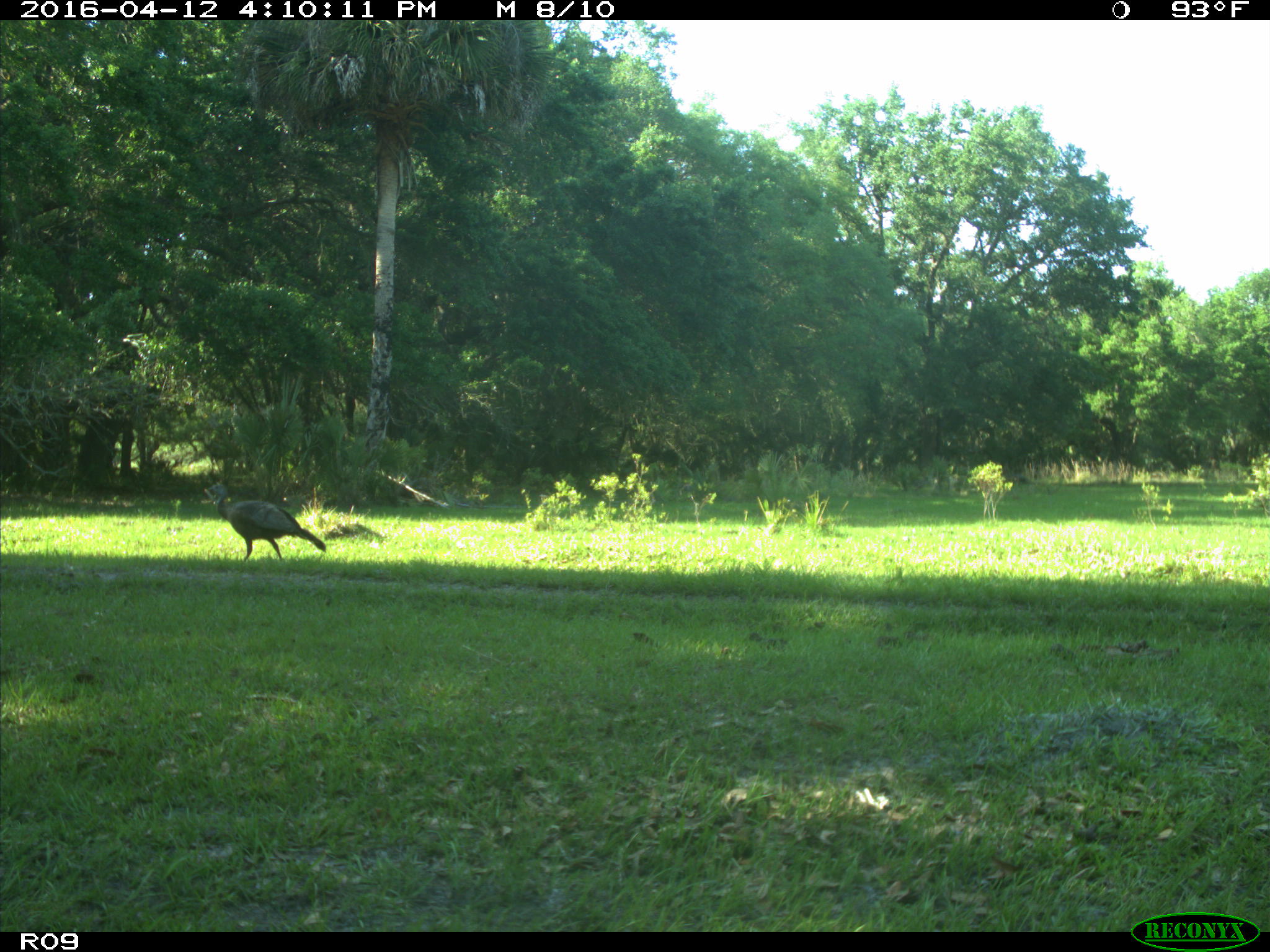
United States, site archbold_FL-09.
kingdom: Animalia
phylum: Chordata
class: Aves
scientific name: Aves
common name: birds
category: unidentified bird